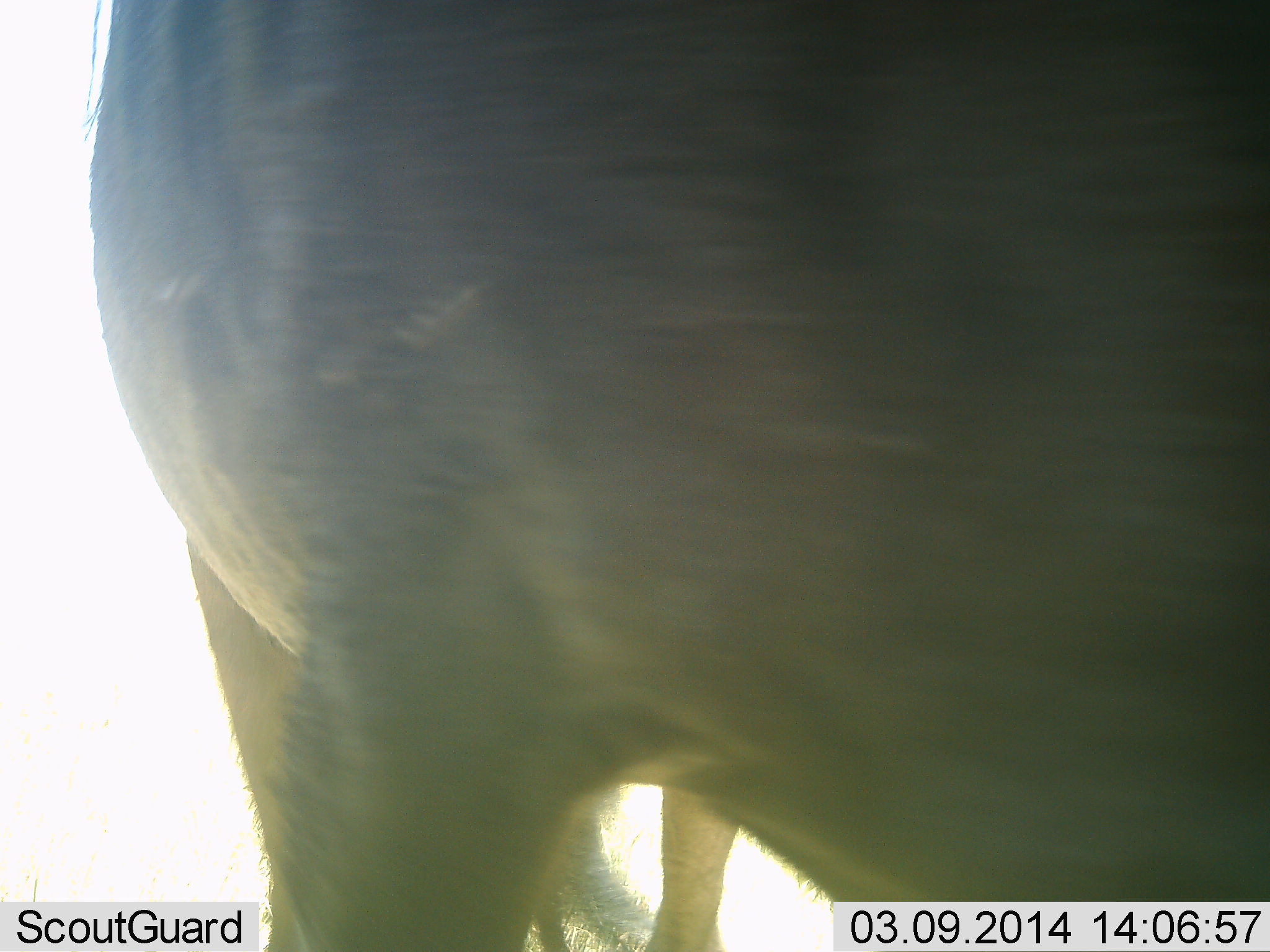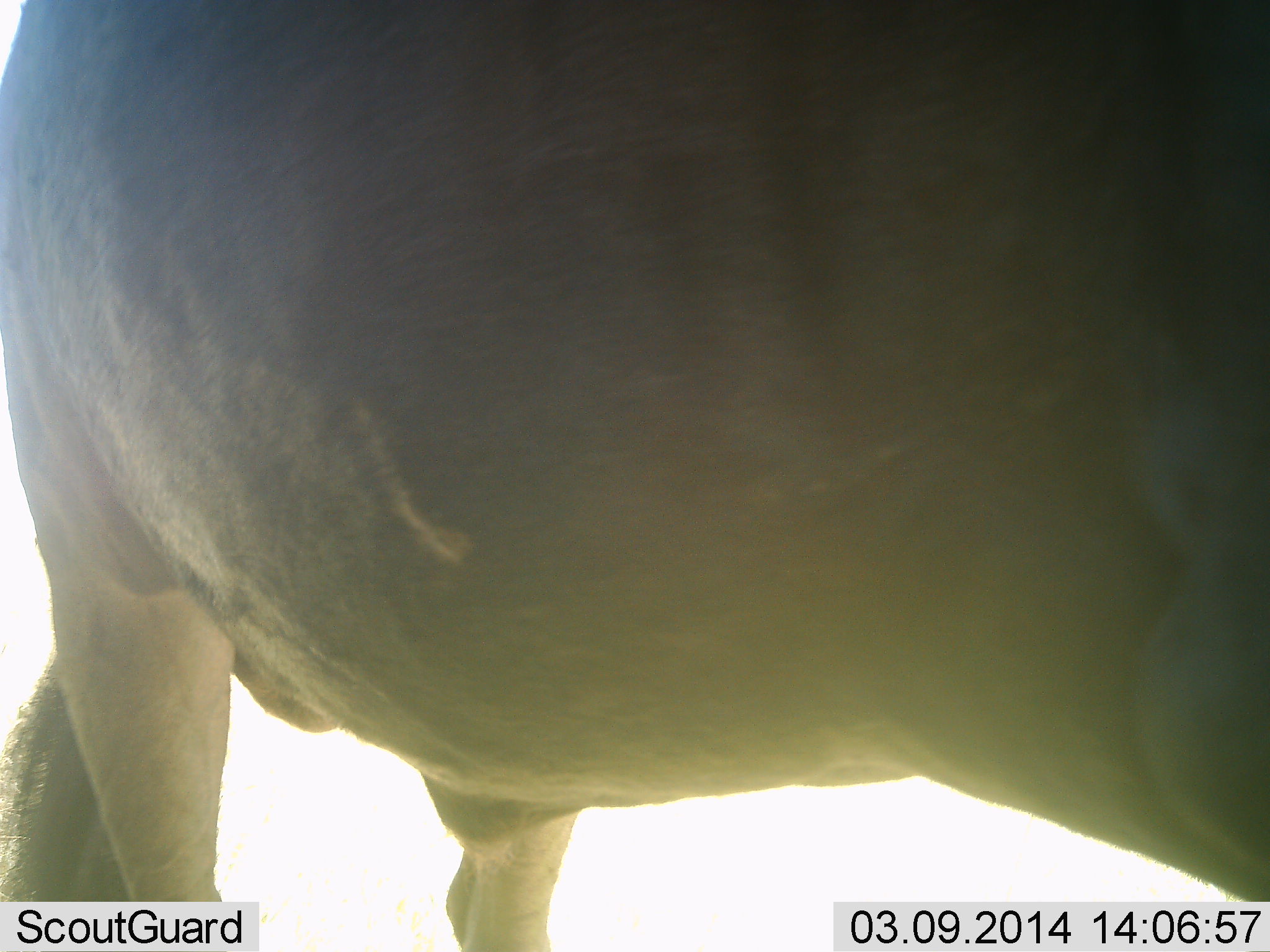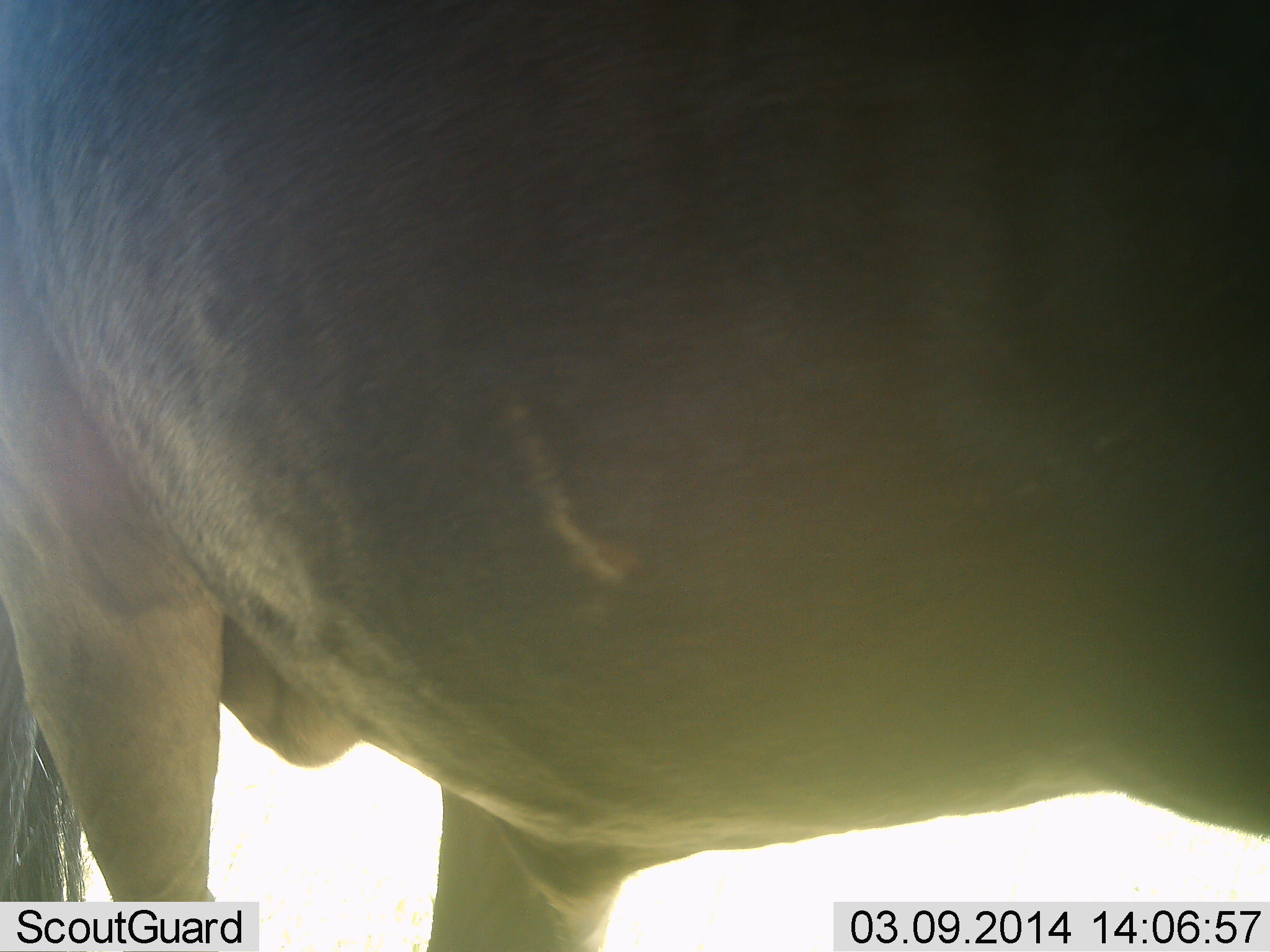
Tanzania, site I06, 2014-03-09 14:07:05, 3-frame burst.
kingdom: Animalia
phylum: Chordata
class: Mammalia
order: Artiodactyla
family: Bovidae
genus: Connochaetes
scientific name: Connochaetes taurinus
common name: blue wildebeest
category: wildebeest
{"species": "wildebeest (blue wildebeest) (Connochaetes taurinus)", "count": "1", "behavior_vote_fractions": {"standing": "40%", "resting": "0%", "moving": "60%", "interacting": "0%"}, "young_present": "0%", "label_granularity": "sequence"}